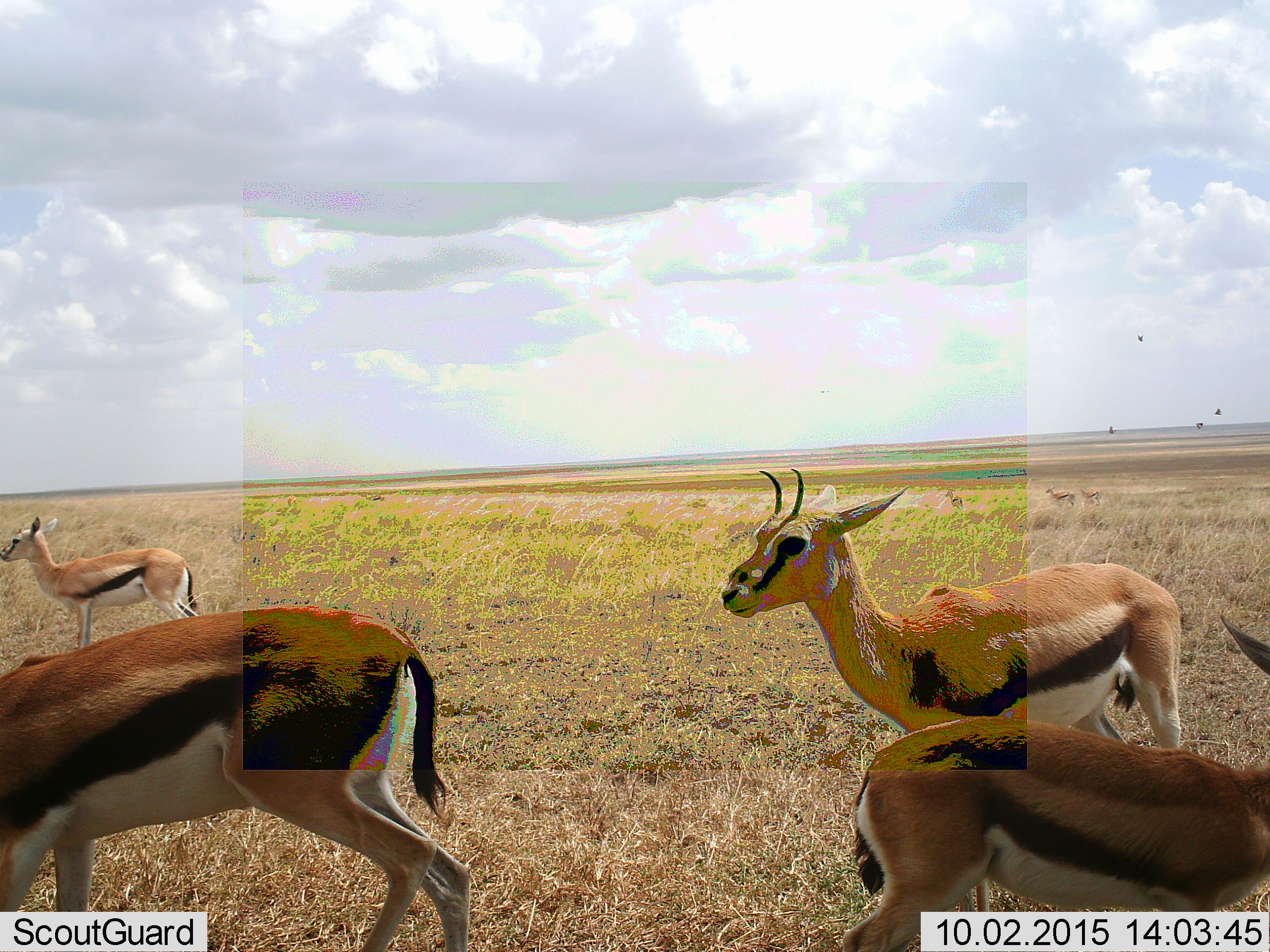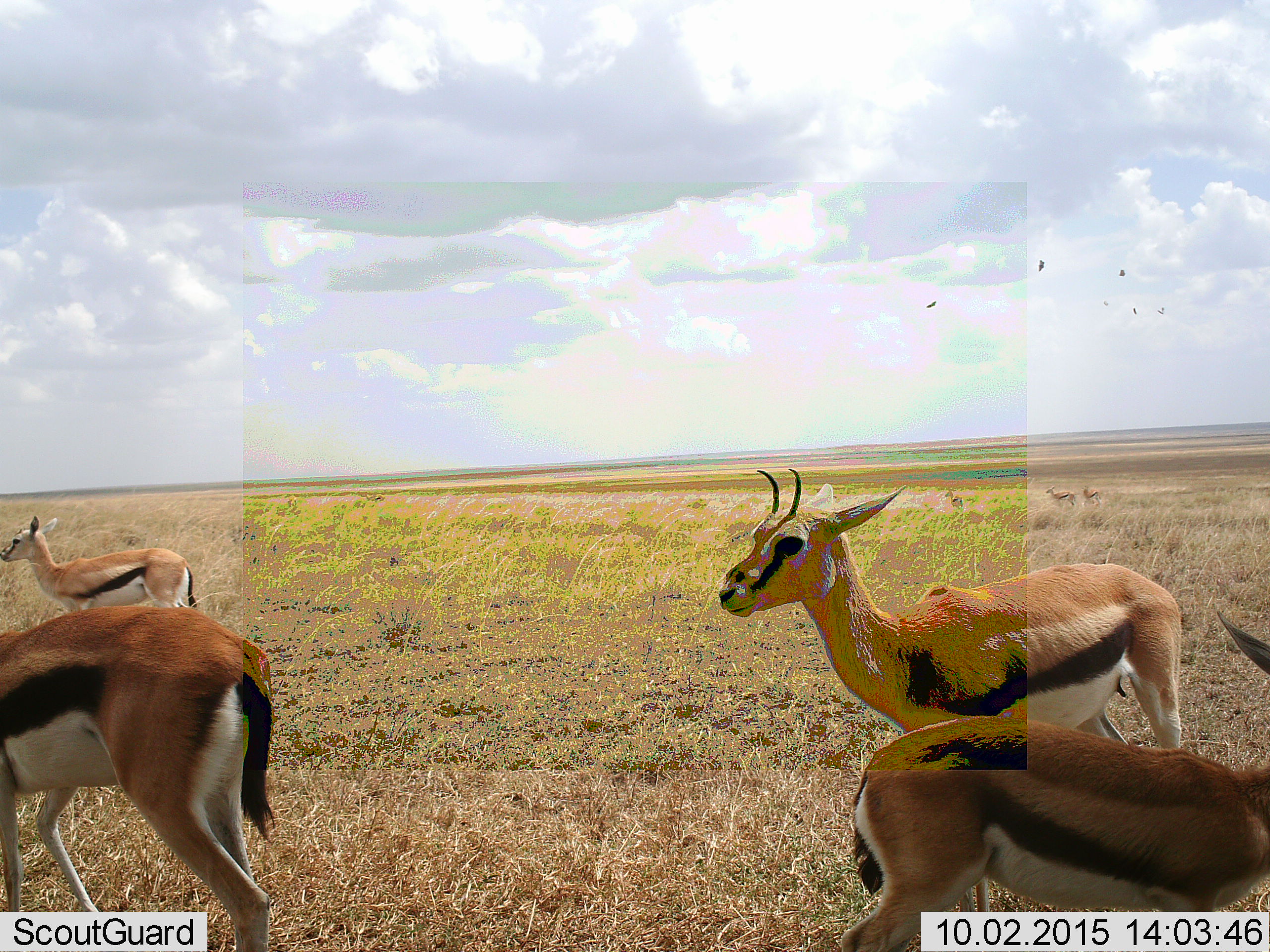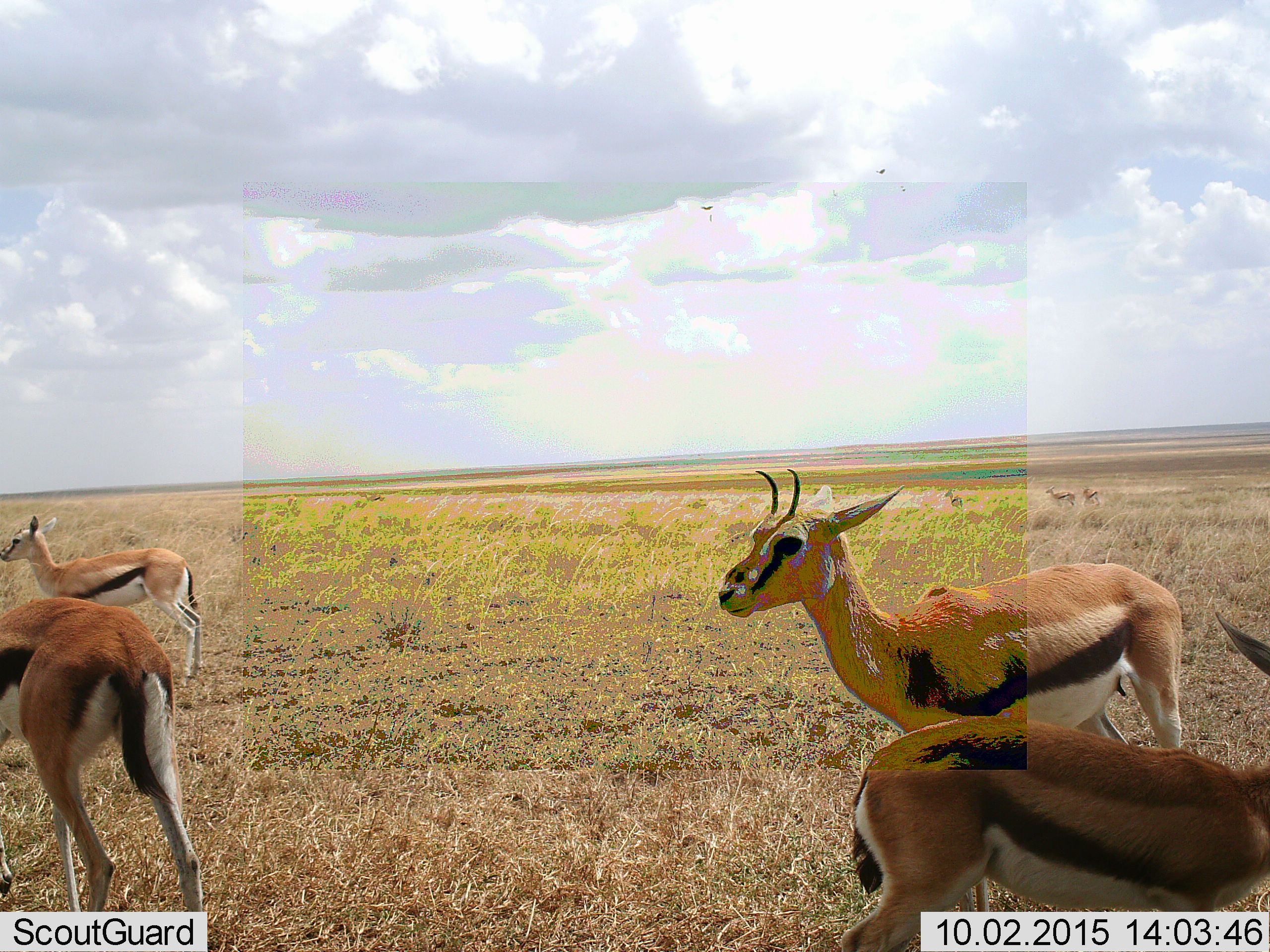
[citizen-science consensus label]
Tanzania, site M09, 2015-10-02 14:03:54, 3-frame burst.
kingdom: Animalia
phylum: Chordata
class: Aves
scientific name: Aves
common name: bird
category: otherbird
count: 6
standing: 0%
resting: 0%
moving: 100%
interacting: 0%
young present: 0%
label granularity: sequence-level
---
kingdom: Animalia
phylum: Chordata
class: Mammalia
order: Artiodactyla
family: Bovidae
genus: Eudorcas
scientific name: Eudorcas thomsonii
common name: thomson's gazelle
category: gazellethomsons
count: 4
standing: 90%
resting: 0%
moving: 60%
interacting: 0%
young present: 20%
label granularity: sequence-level